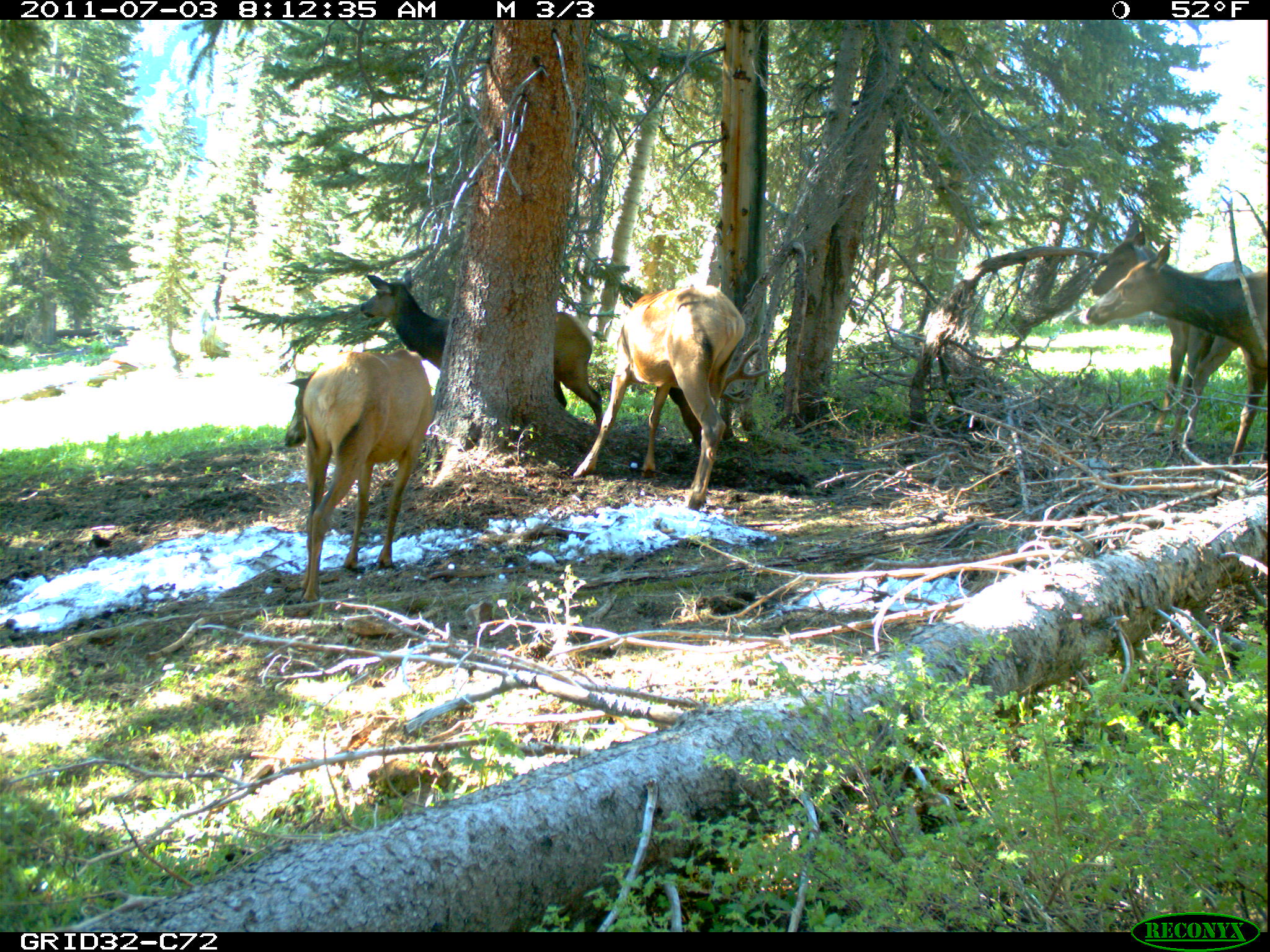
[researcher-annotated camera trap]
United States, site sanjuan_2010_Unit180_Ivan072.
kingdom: Animalia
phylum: Chordata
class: Mammalia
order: Artiodactyla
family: Cervidae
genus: Cervus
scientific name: Cervus elaphus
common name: red deer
Cervus elaphus (red deer).